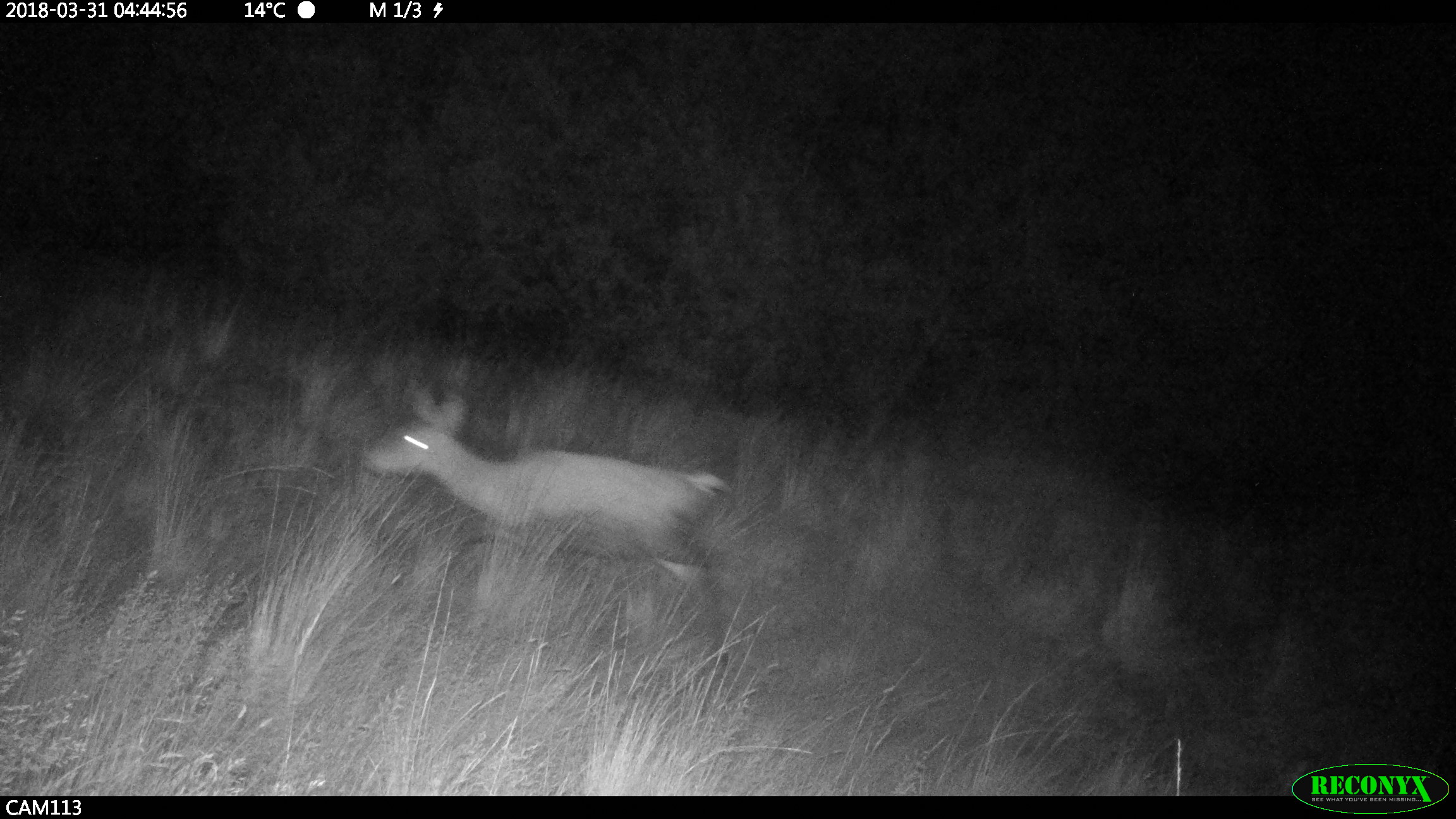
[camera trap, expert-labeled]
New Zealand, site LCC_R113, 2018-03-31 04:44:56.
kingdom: Animalia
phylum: Chordata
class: Mammalia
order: Artiodactyla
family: Cervidae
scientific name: Cervidae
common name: deer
Deer (Cervidae).